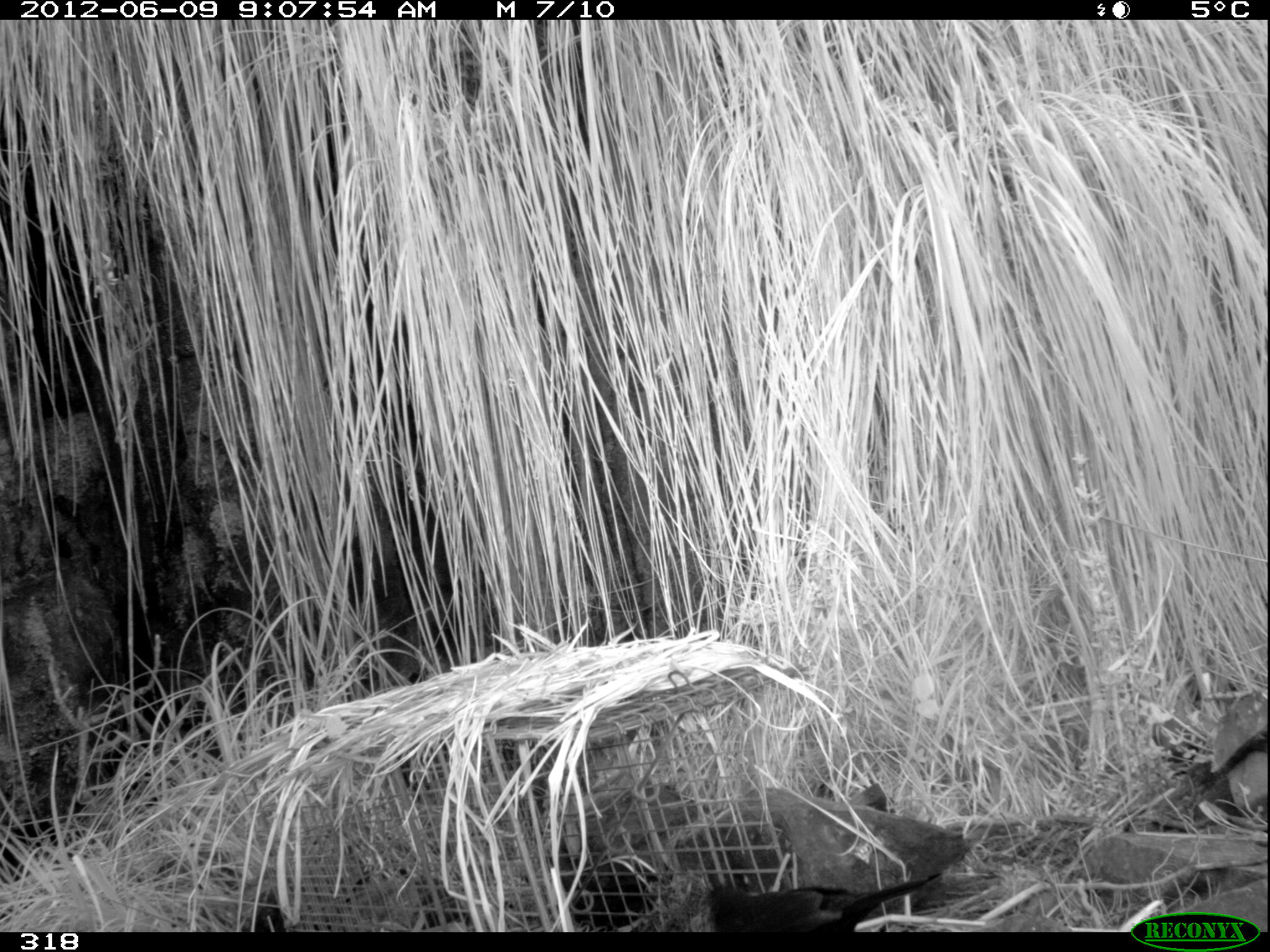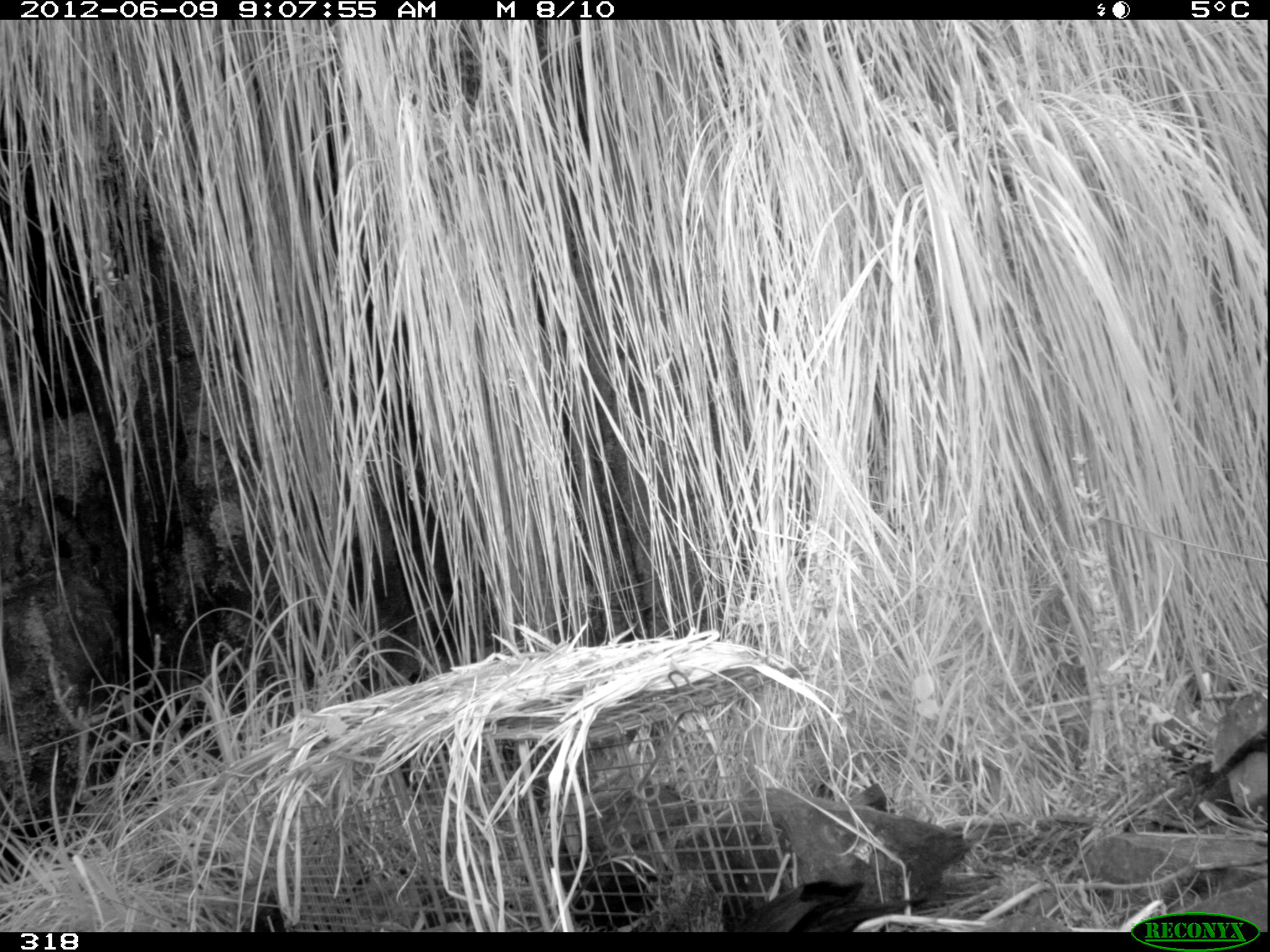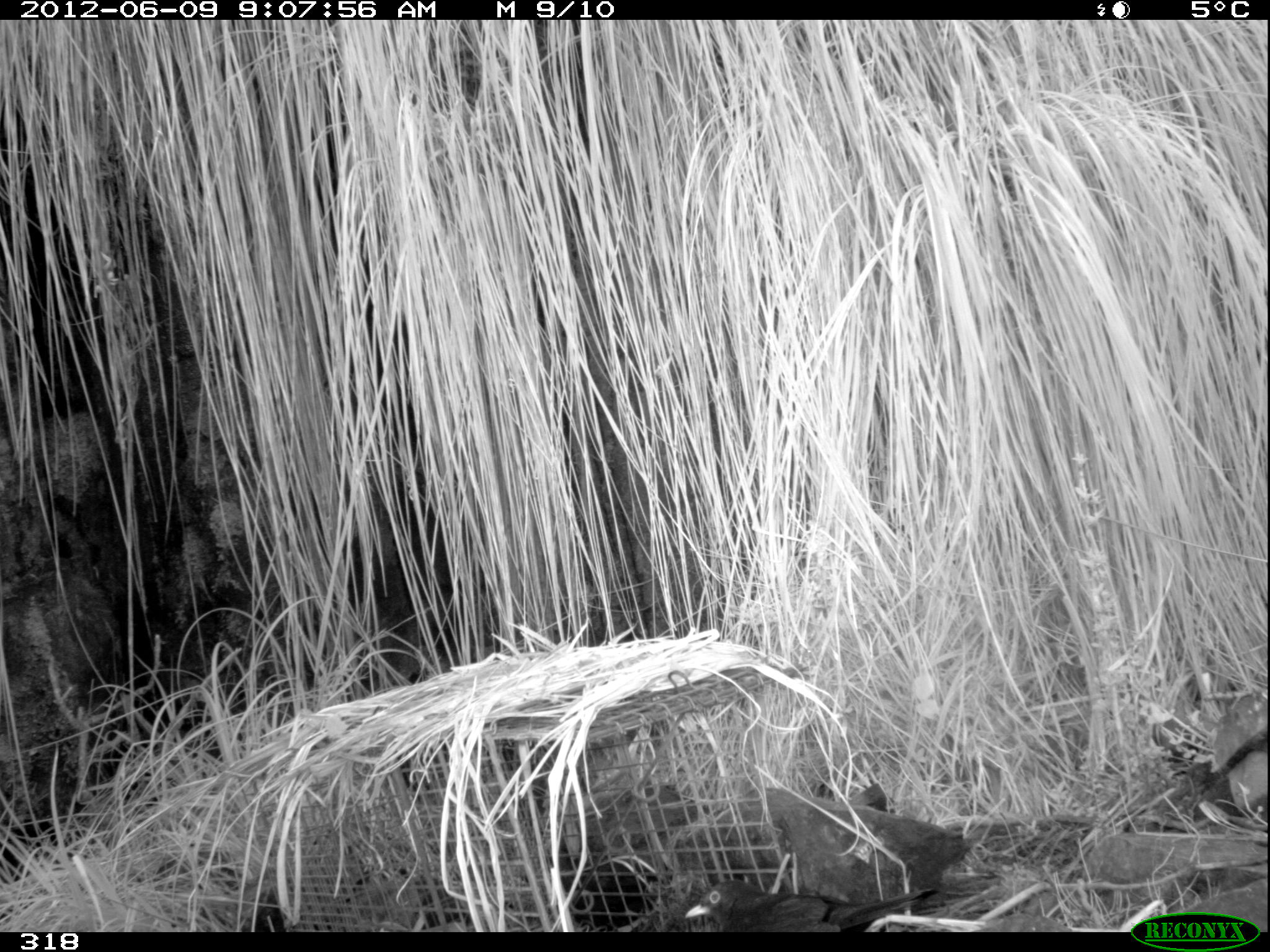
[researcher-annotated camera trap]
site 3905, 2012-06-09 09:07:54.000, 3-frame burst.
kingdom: Animalia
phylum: Chordata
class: Aves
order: Passeriformes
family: Turdidae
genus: Turdus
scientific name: Turdus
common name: true thrushes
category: turdus sp